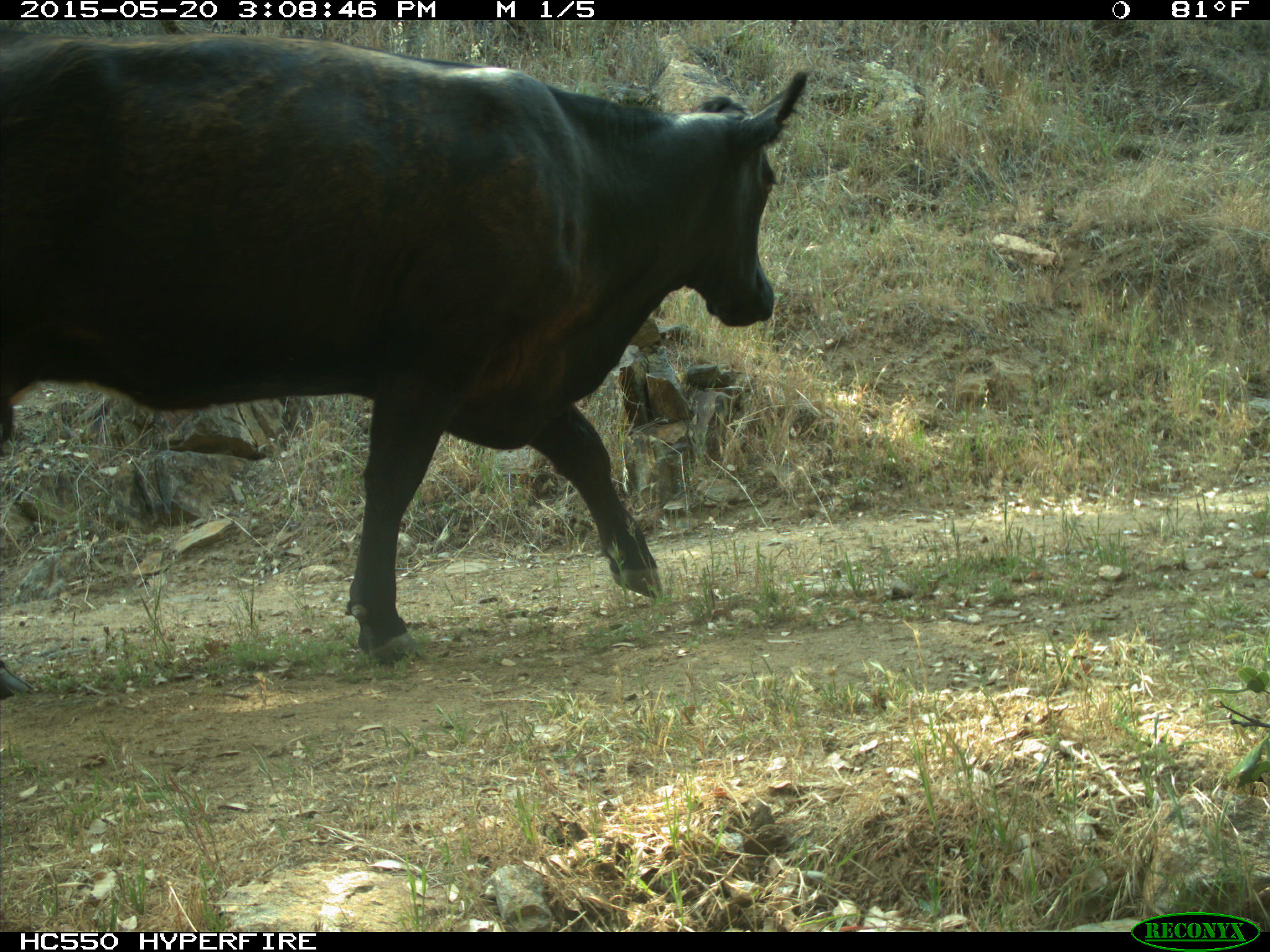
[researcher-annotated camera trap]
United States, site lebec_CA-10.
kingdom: Animalia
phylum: Chordata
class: Mammalia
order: Artiodactyla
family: Bovidae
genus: Bos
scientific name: Bos taurus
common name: domestic cow